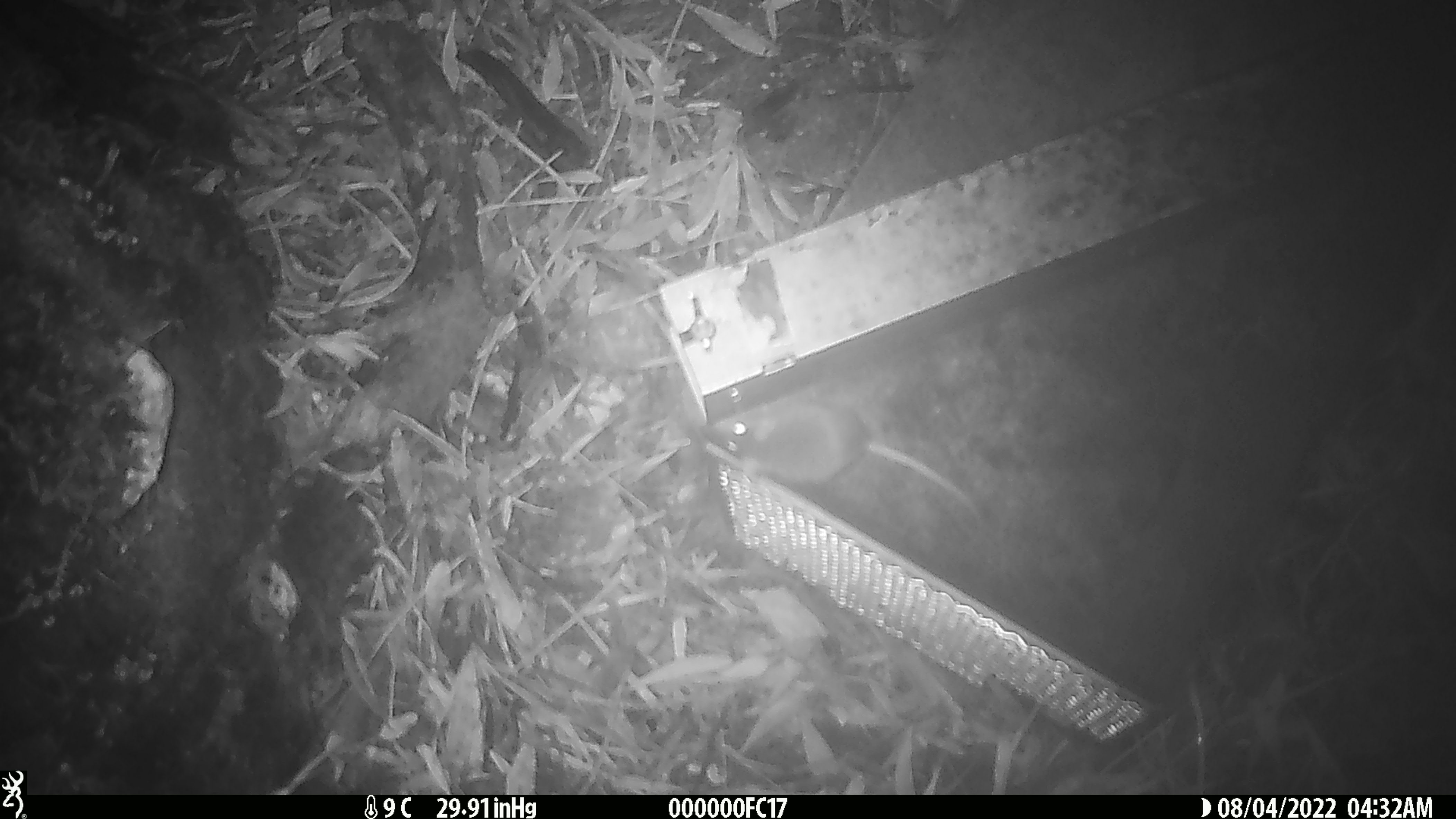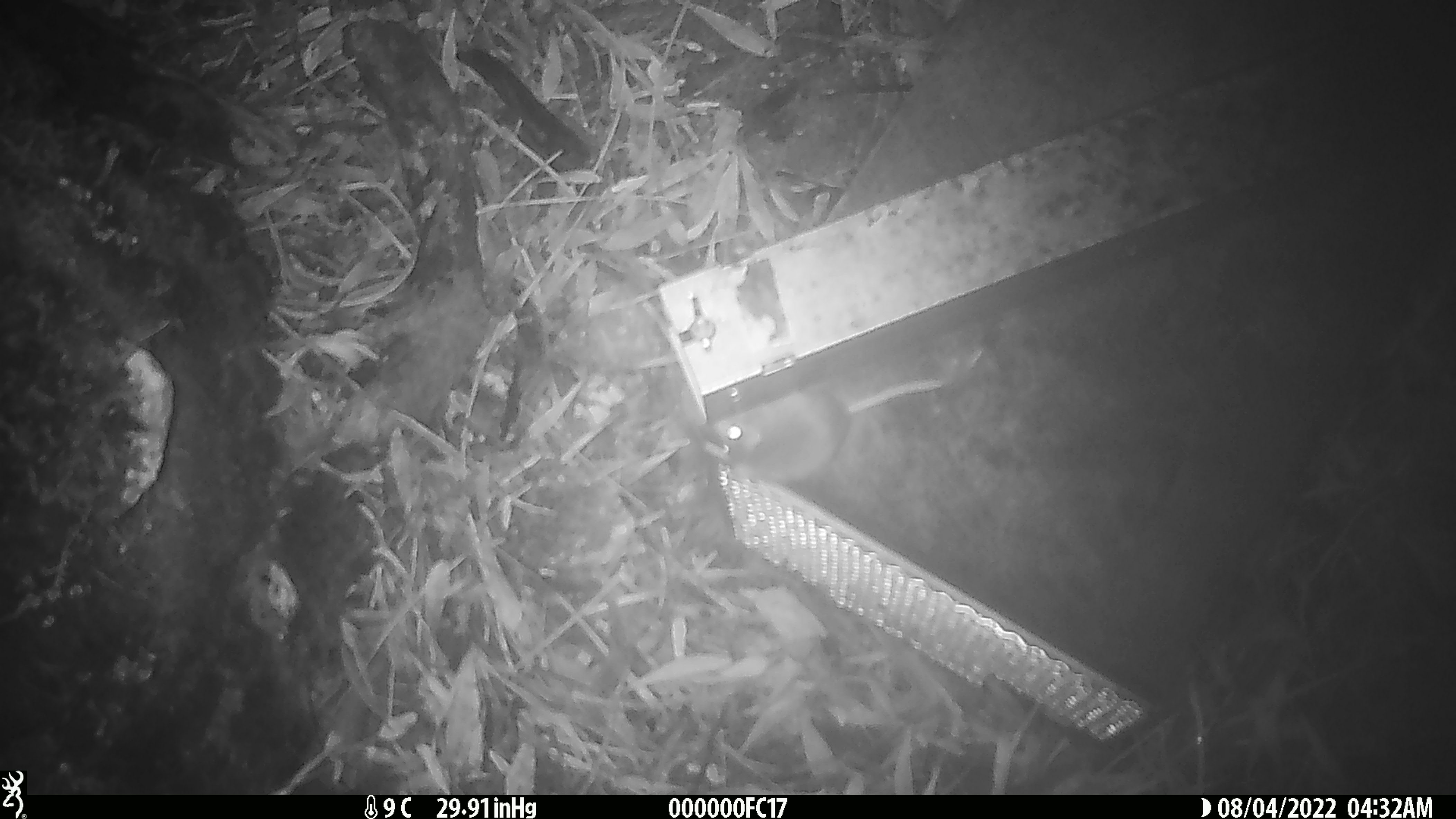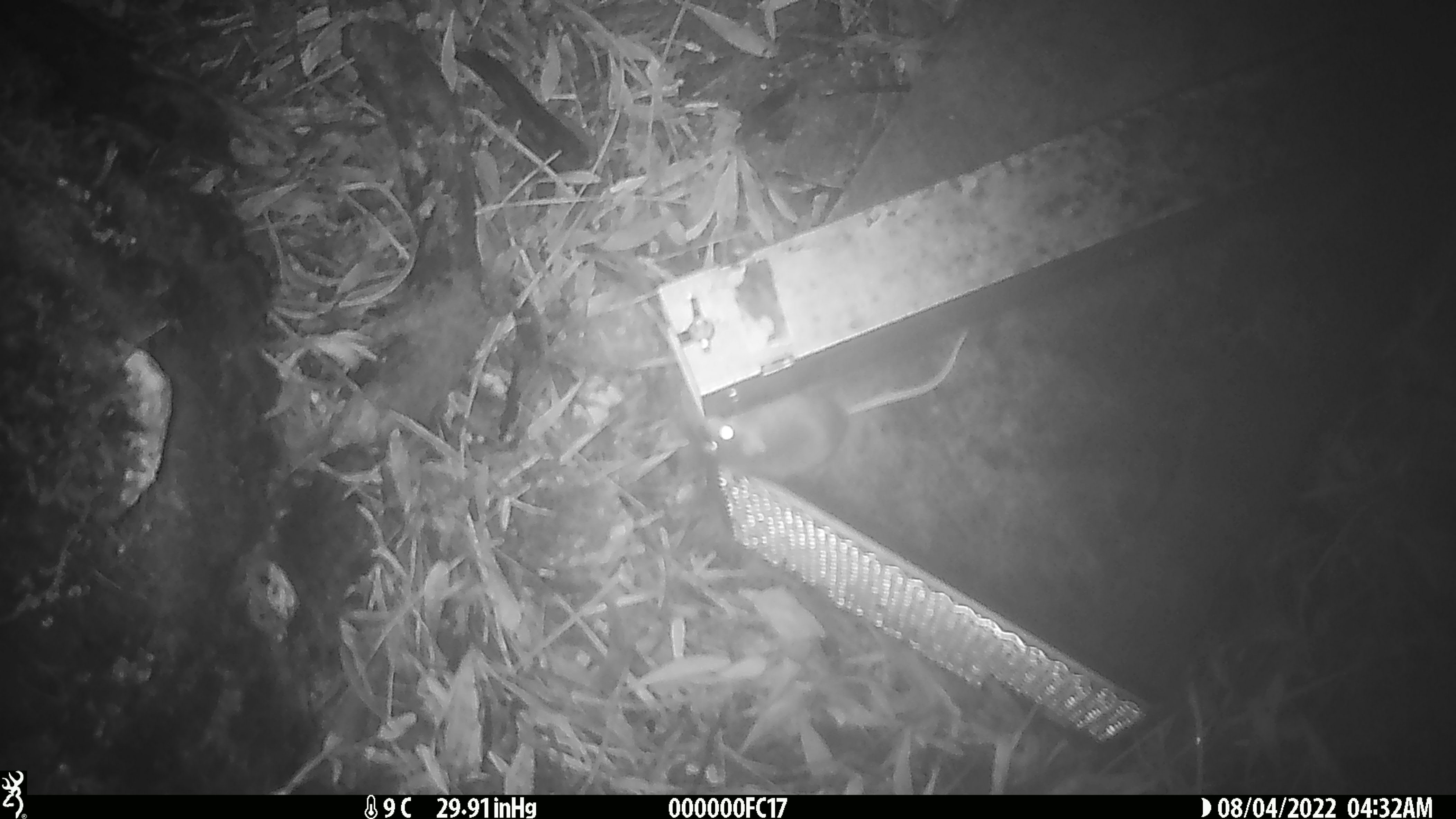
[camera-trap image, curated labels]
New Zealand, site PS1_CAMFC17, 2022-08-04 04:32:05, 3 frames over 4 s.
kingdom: Animalia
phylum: Chordata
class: Mammalia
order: Rodentia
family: Muridae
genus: Mus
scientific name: Mus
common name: mouse